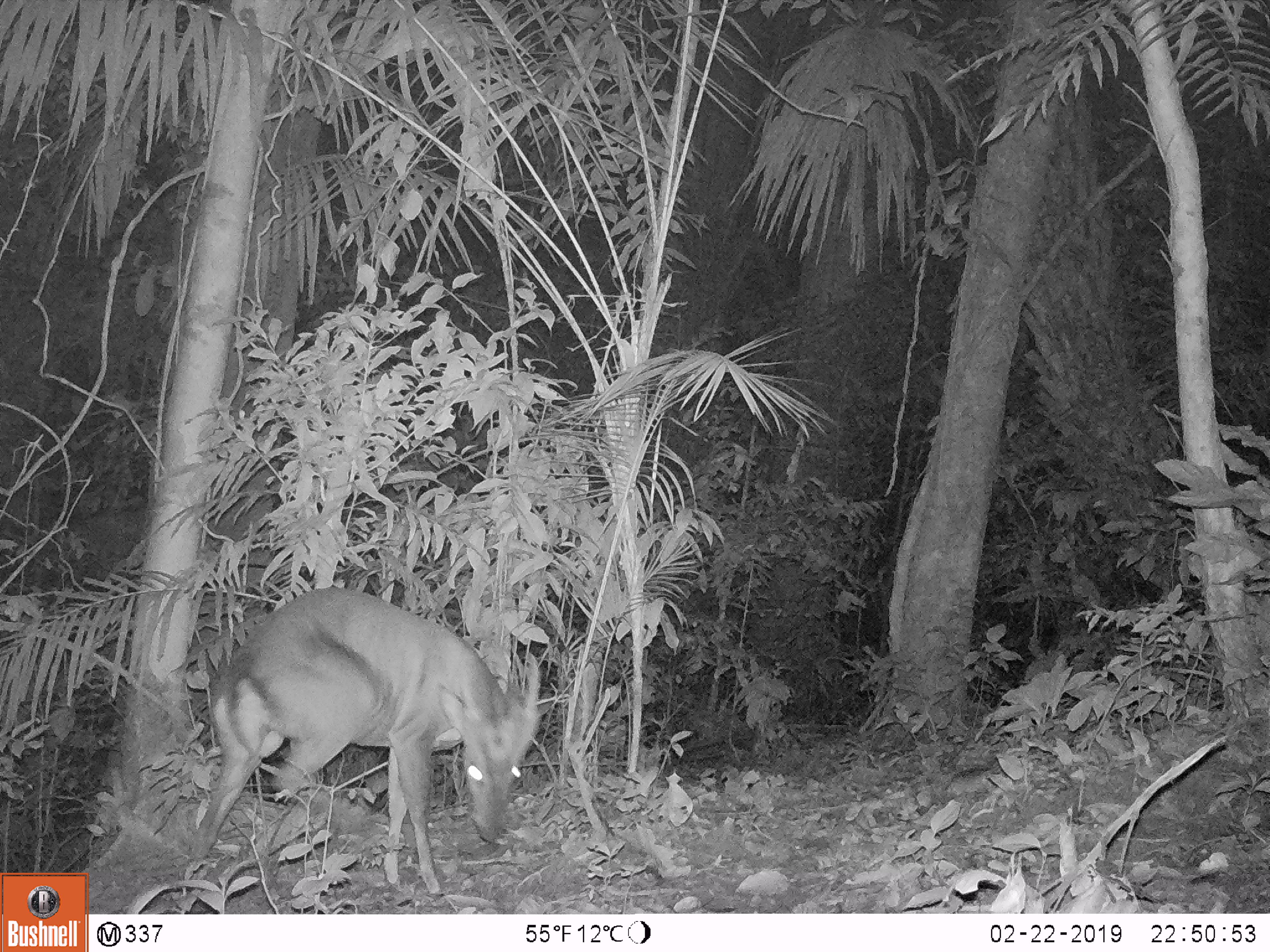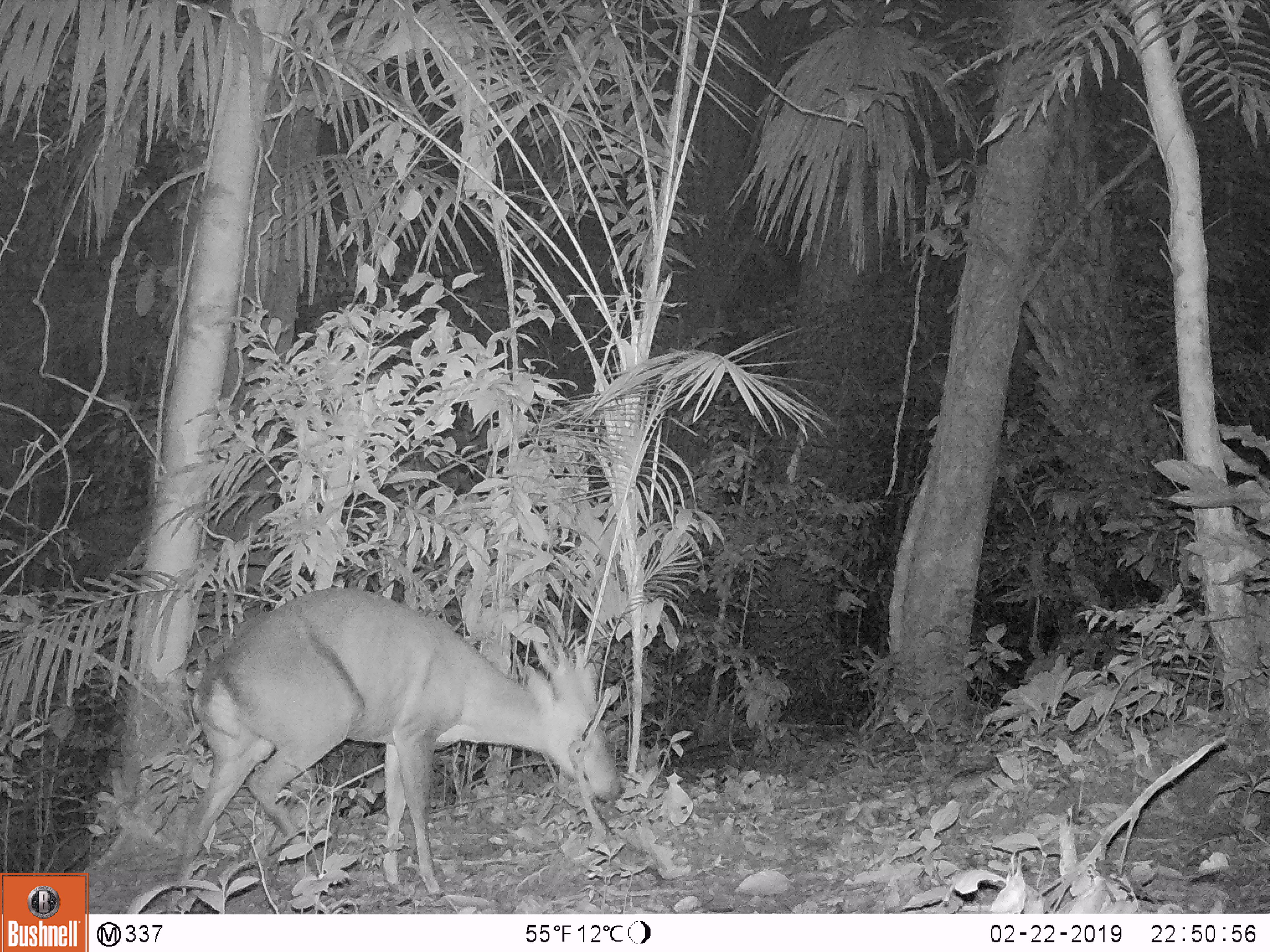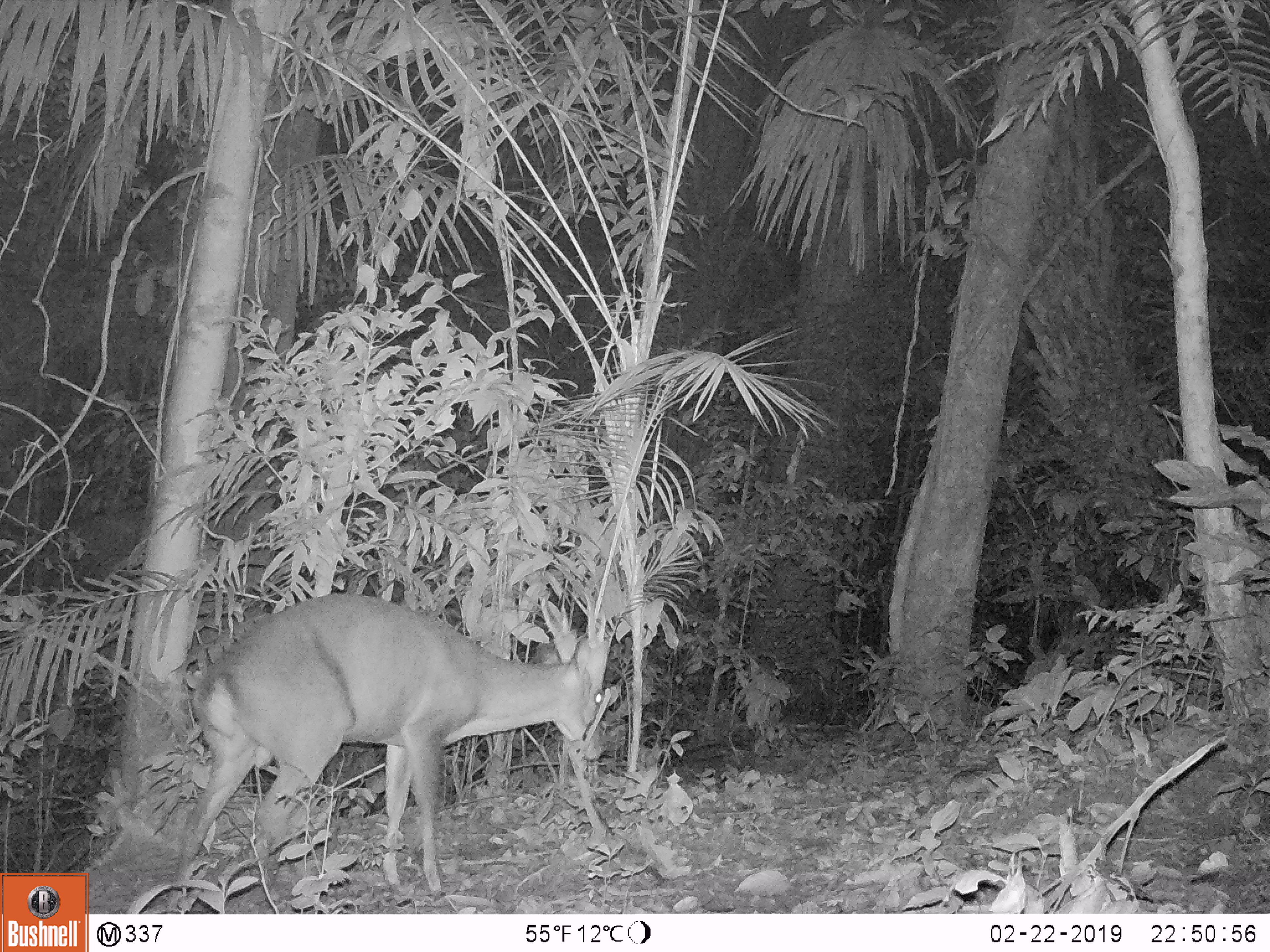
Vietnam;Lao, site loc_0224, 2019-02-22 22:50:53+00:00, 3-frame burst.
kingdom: Animalia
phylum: Chordata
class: Mammalia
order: Artiodactyla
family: Cervidae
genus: Muntiacus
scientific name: Muntiacus vuquangensis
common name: large-antlered muntjac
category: large antlered muntjac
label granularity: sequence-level